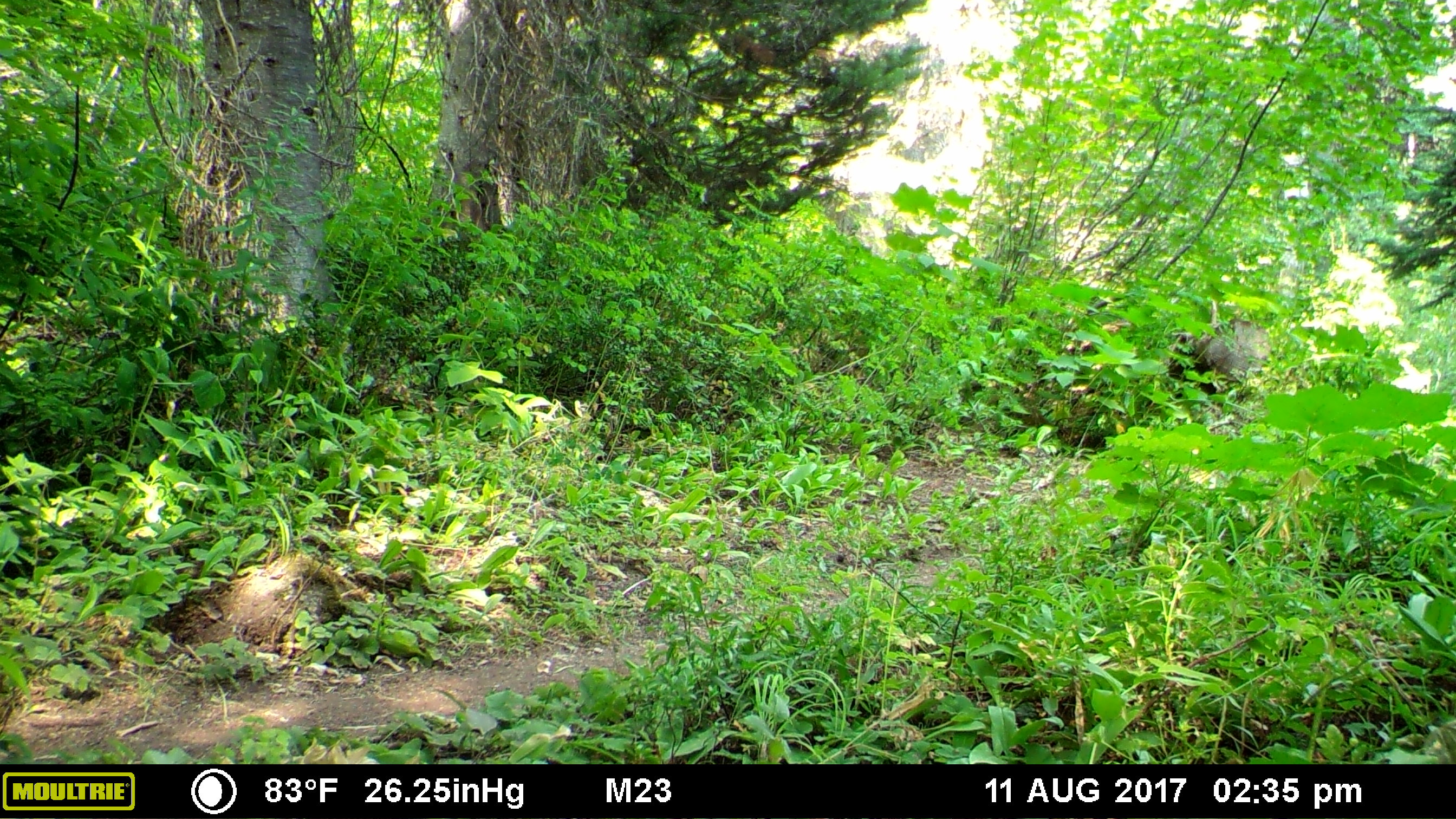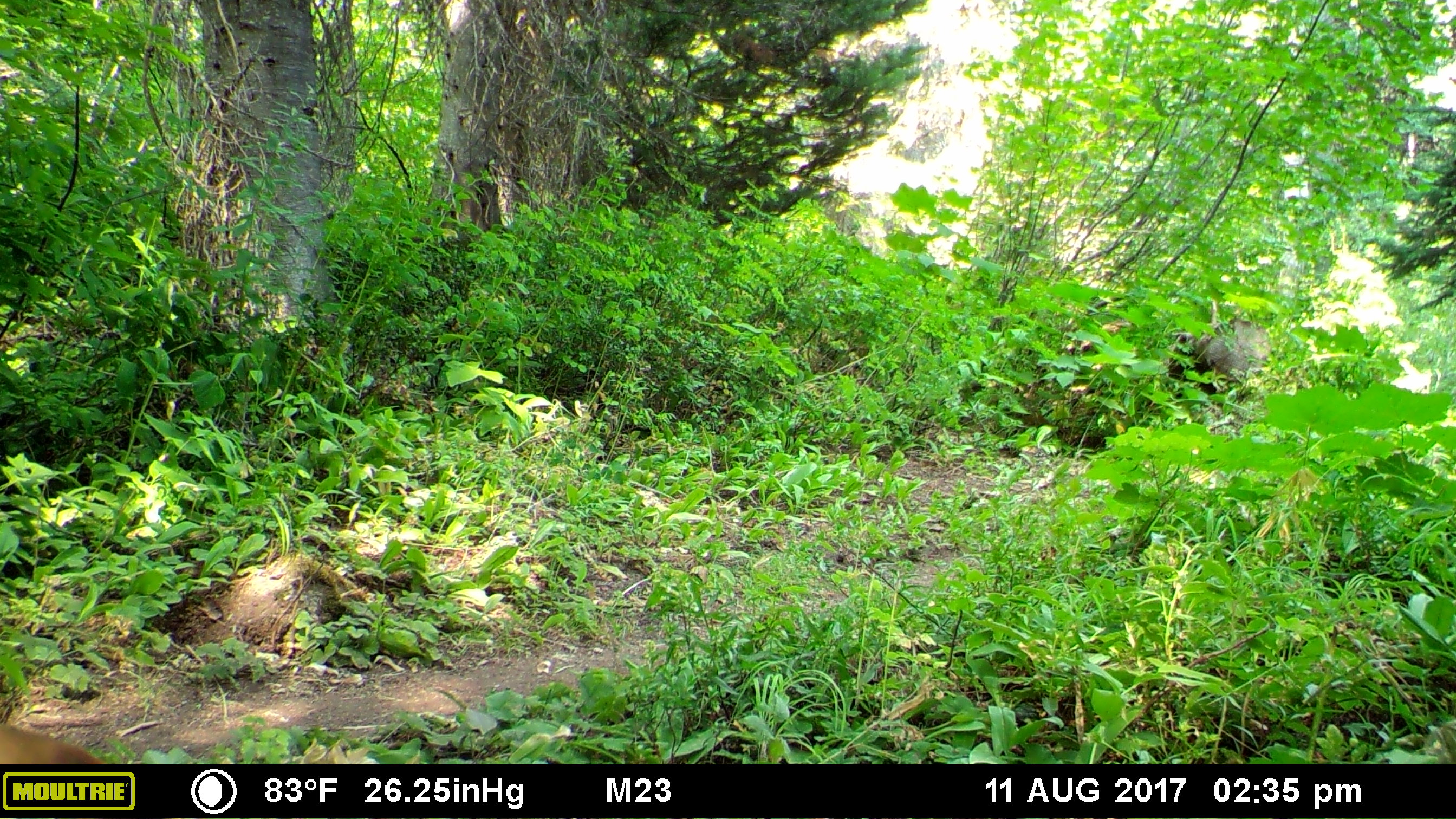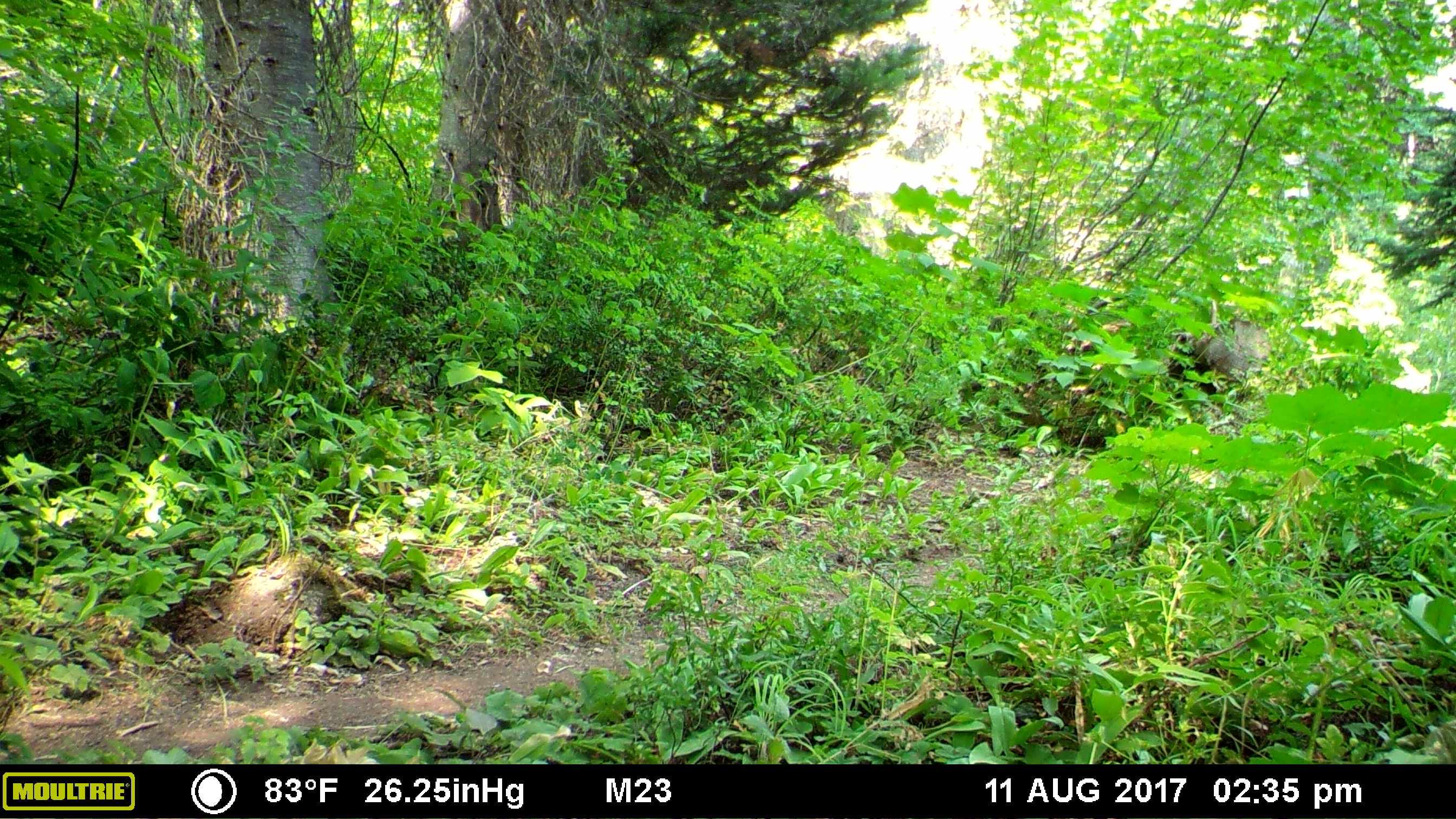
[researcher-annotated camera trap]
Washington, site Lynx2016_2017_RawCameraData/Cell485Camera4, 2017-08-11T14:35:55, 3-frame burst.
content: unidentified animal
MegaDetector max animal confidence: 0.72